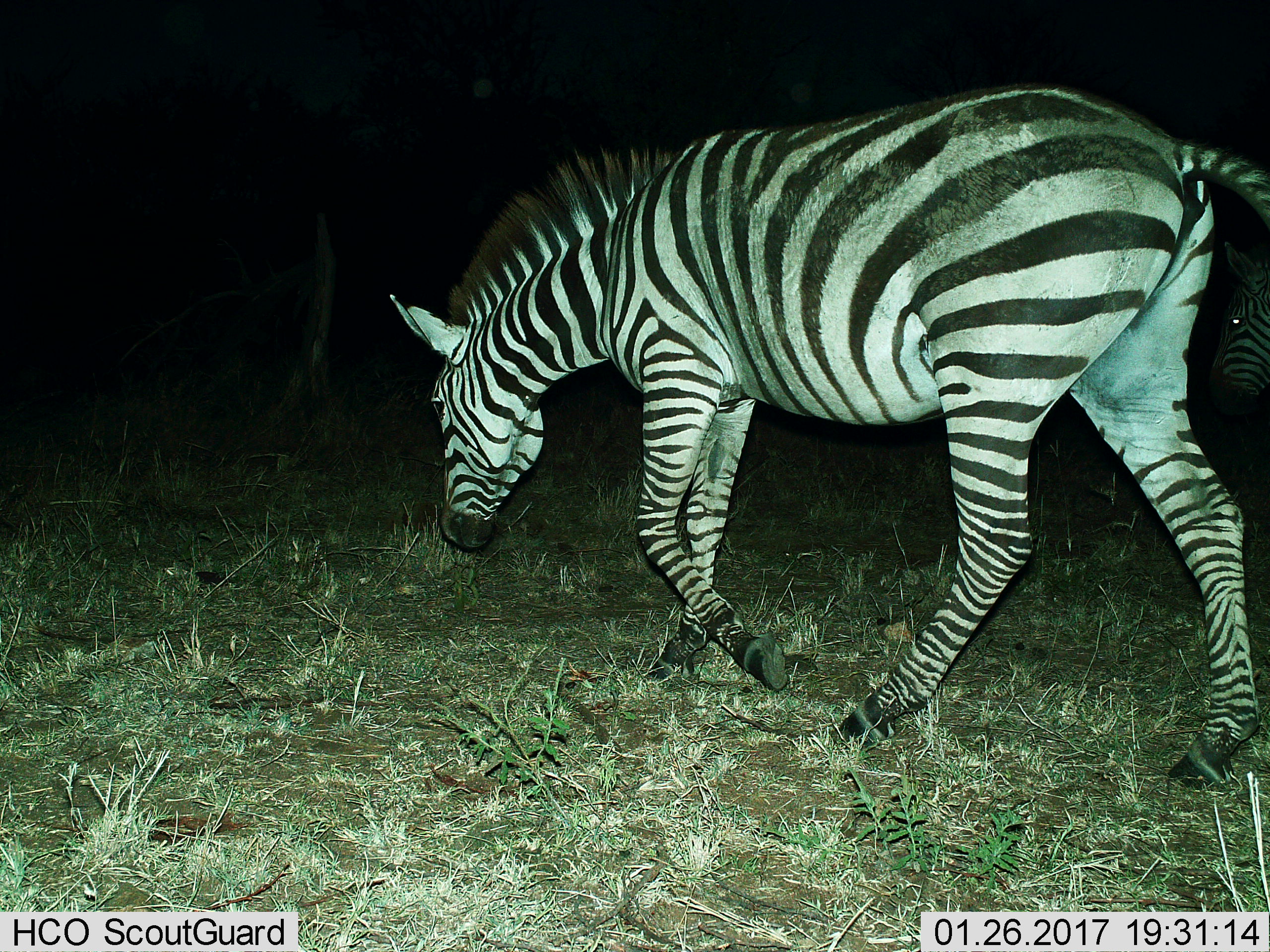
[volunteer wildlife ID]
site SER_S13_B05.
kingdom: Animalia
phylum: Chordata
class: Mammalia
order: Perissodactyla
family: Equidae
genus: Equus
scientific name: Equus quagga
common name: plains zebra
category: zebraplains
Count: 2.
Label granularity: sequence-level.